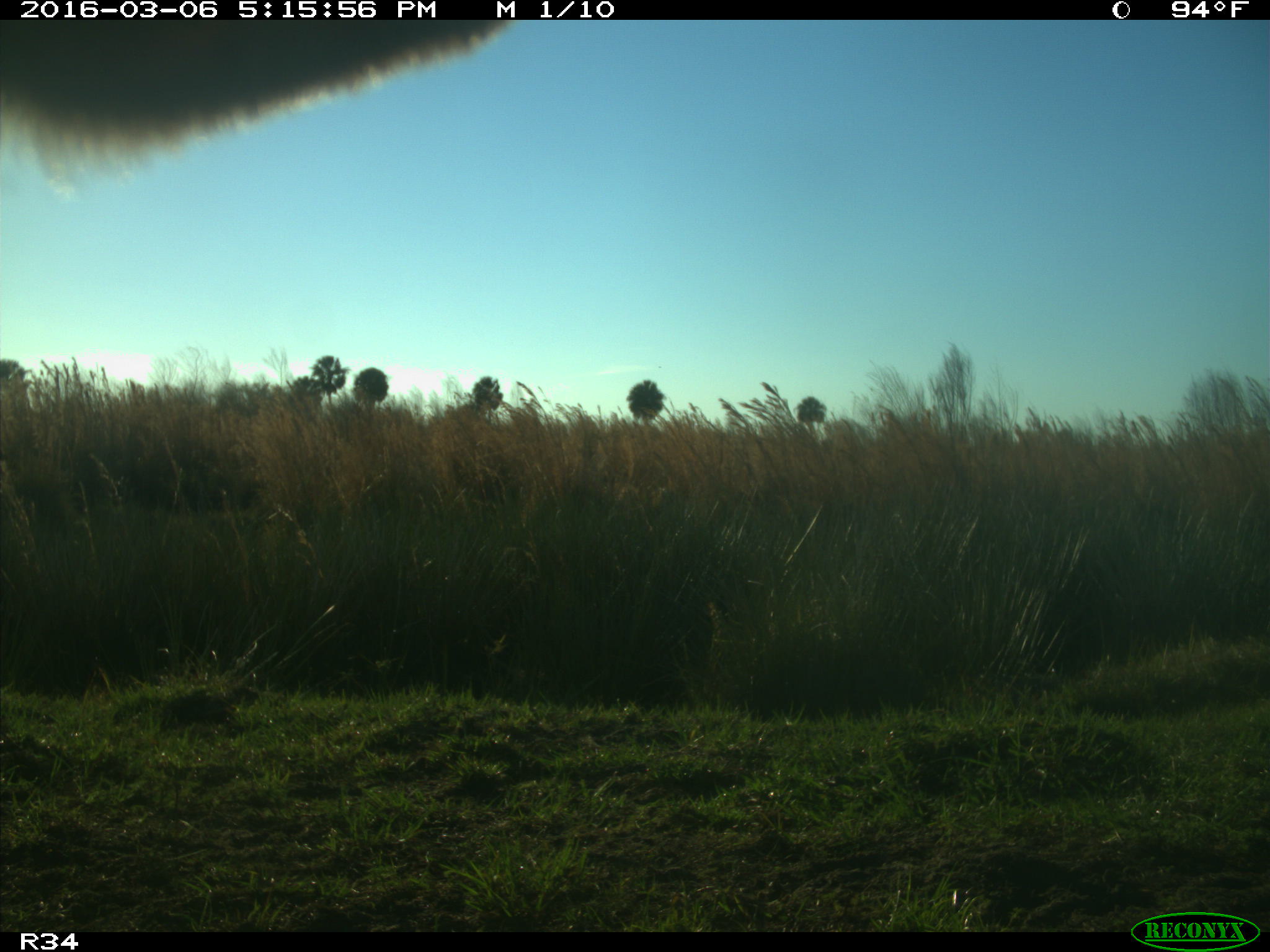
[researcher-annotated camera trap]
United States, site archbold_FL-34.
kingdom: Animalia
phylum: Chordata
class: Mammalia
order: Artiodactyla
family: Bovidae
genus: Bos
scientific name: Bos taurus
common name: domestic cow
Bos taurus (domestic cow).